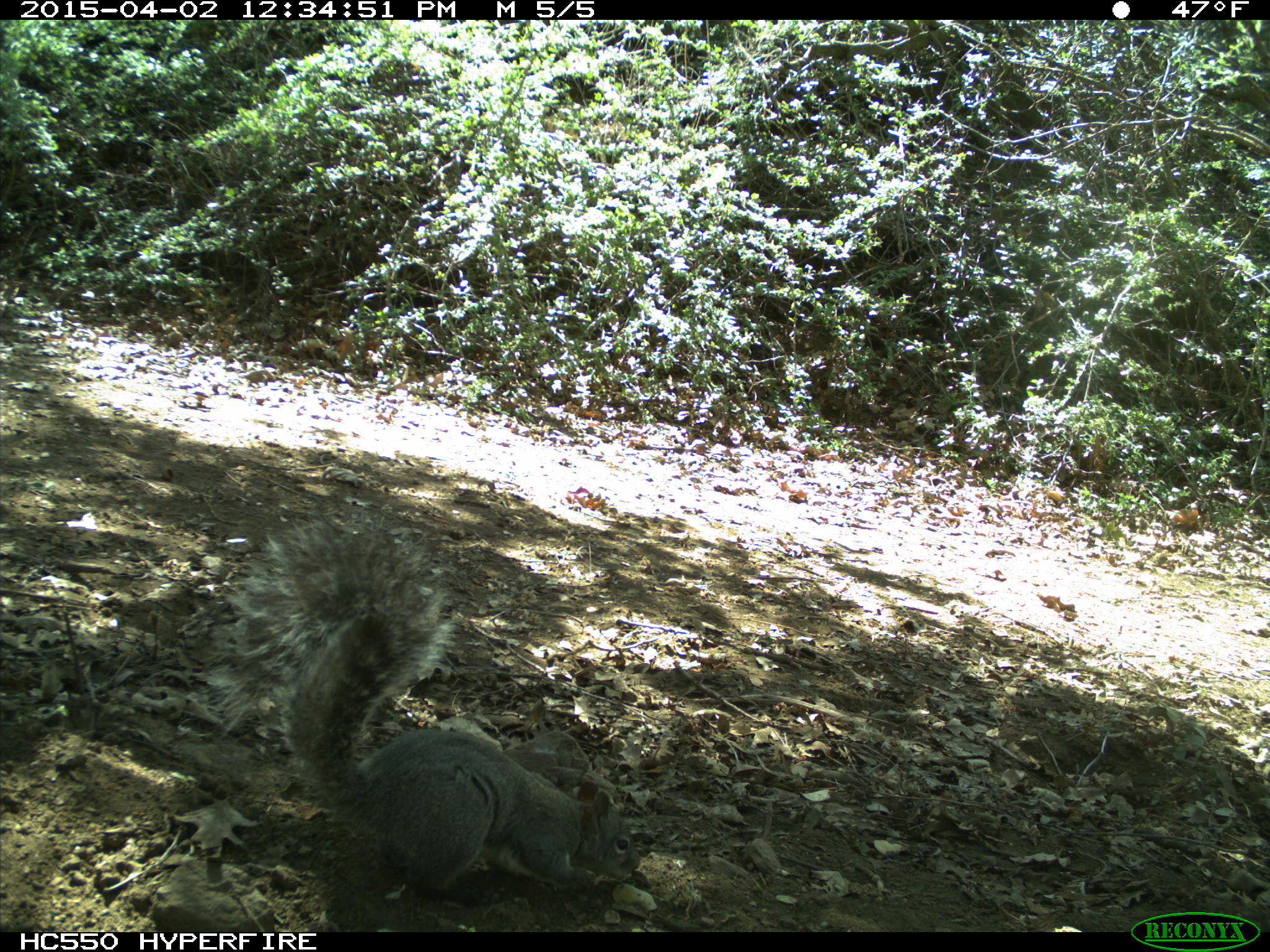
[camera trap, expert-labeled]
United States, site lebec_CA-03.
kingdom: Animalia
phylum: Chordata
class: Mammalia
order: Rodentia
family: Sciuridae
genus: Sciurus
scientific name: Sciurus carolinensis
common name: eastern gray squirrel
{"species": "Sciurus carolinensis (eastern gray squirrel)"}